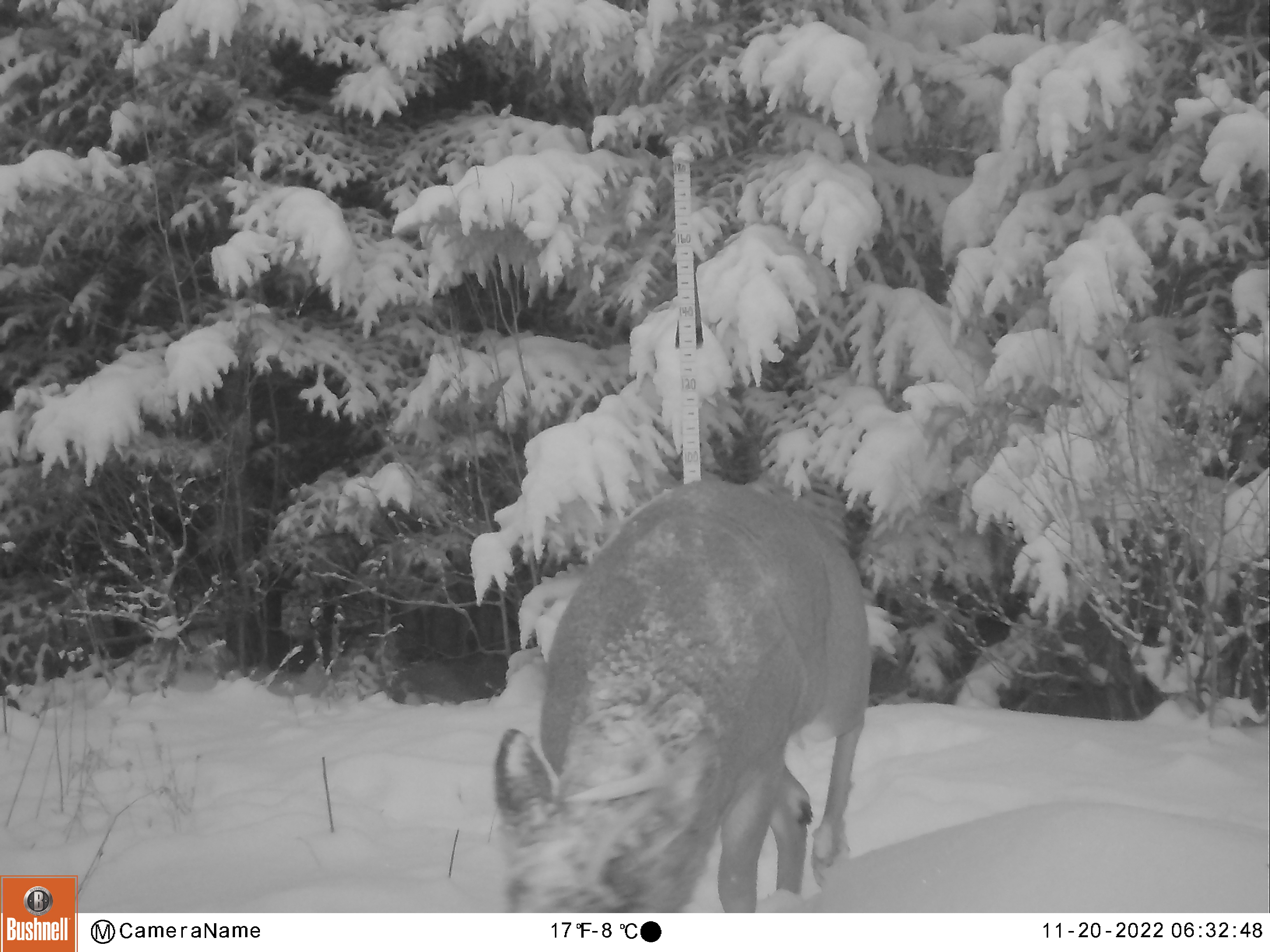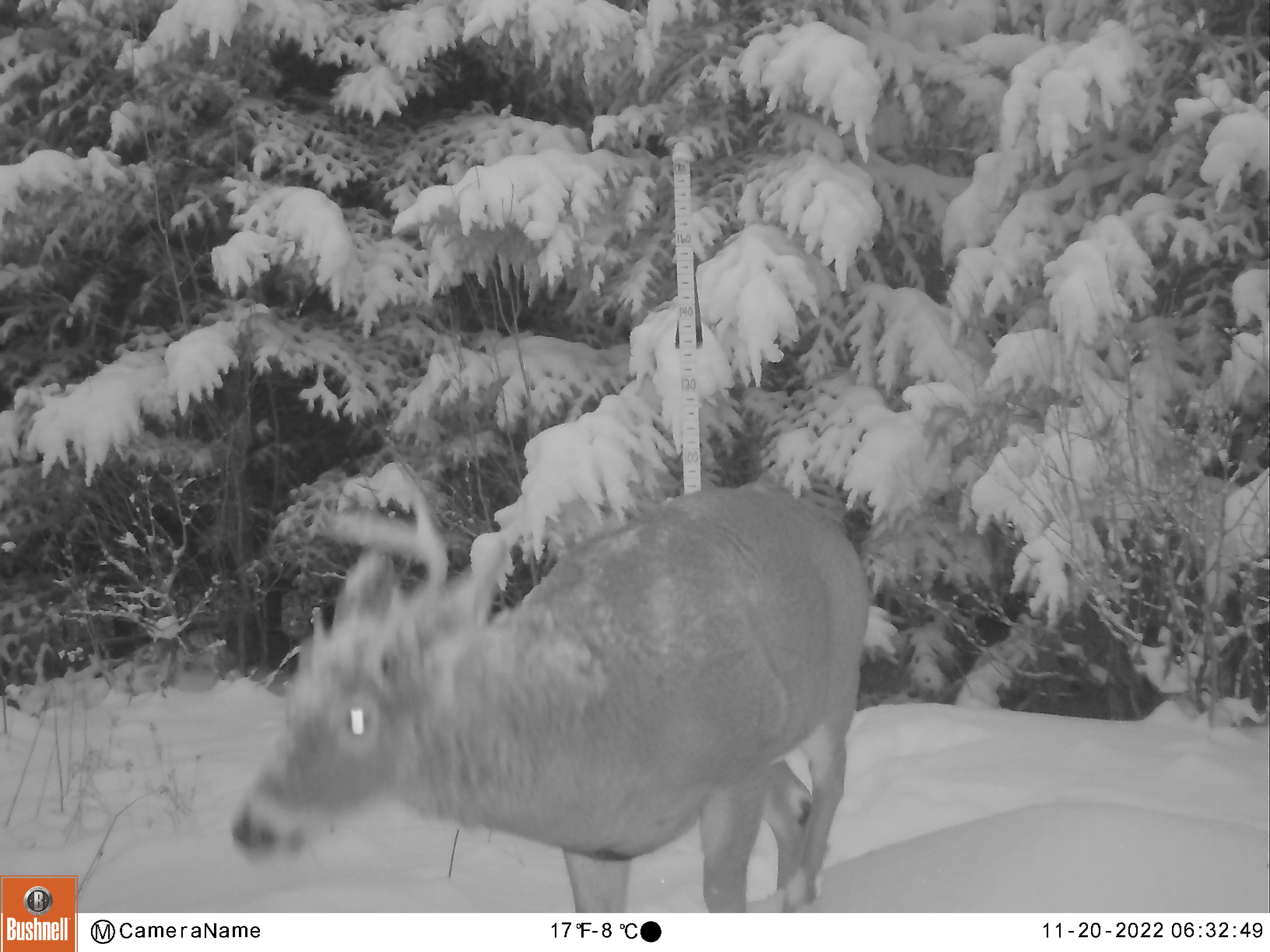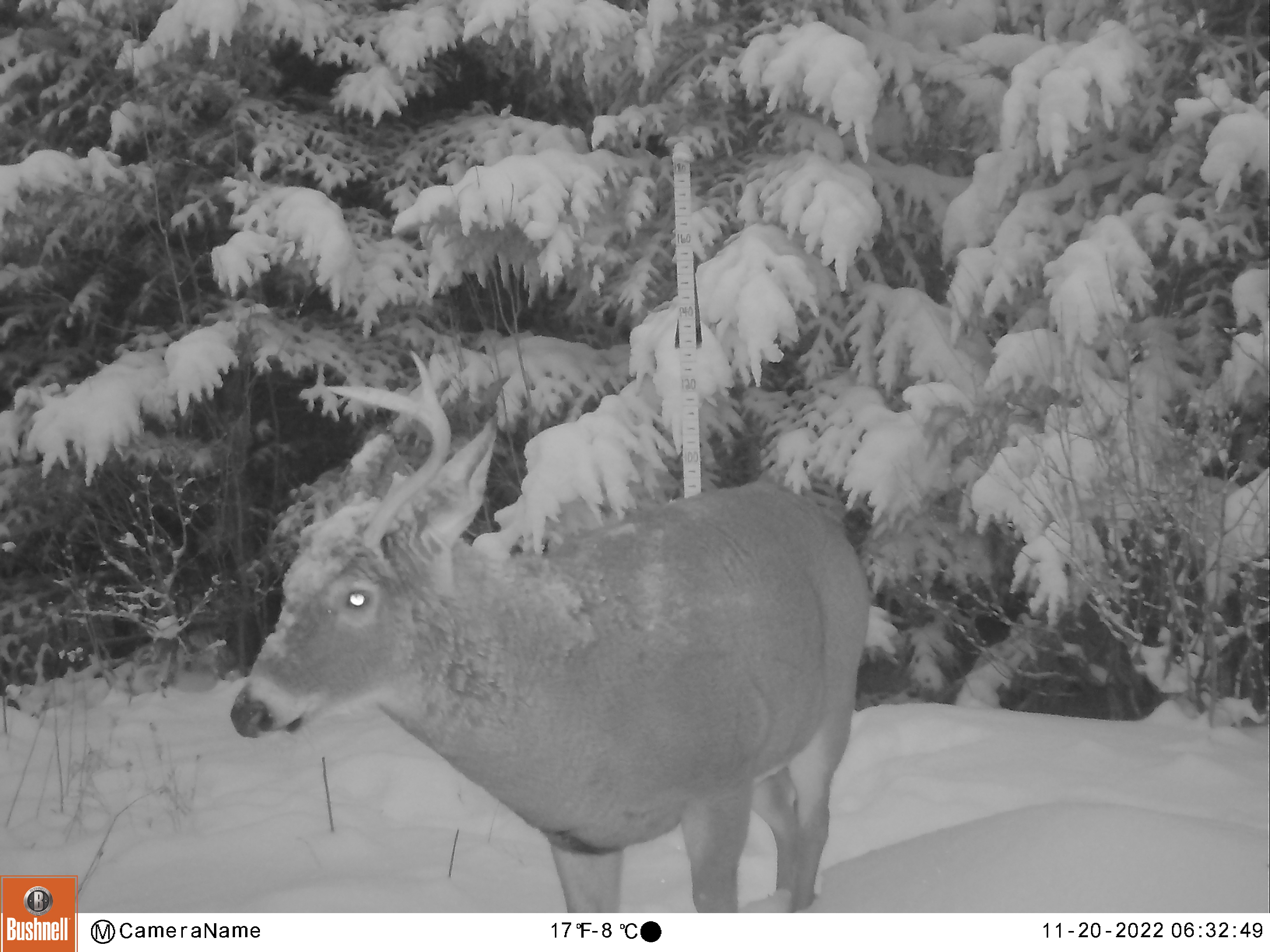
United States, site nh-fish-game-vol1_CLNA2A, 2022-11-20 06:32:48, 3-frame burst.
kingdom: Animalia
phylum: Chordata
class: Mammalia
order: Artiodactyla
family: Cervidae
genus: Odocoileus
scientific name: Odocoileus virginianus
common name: white-tailed deer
White-tailed deer (Odocoileus virginianus).